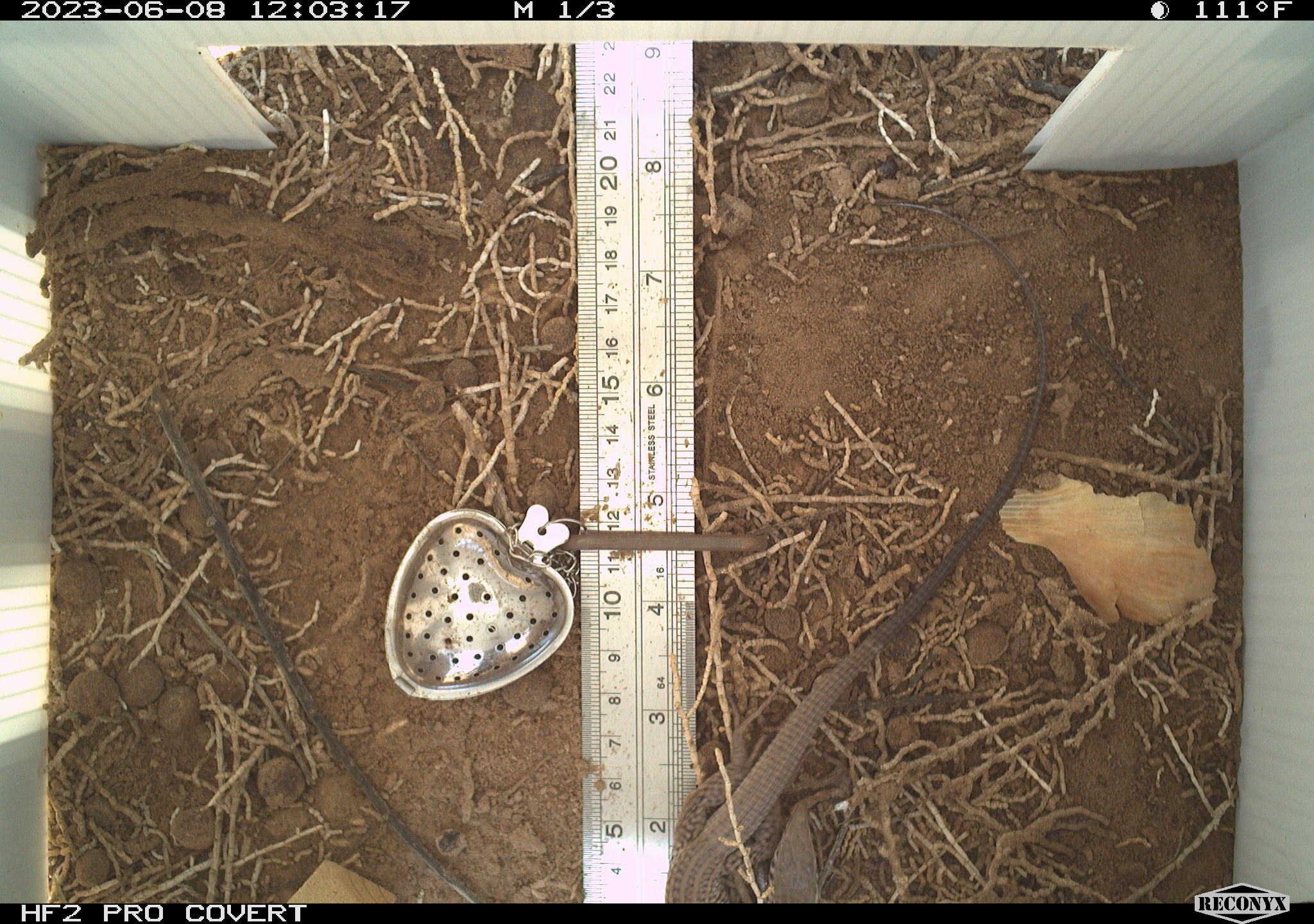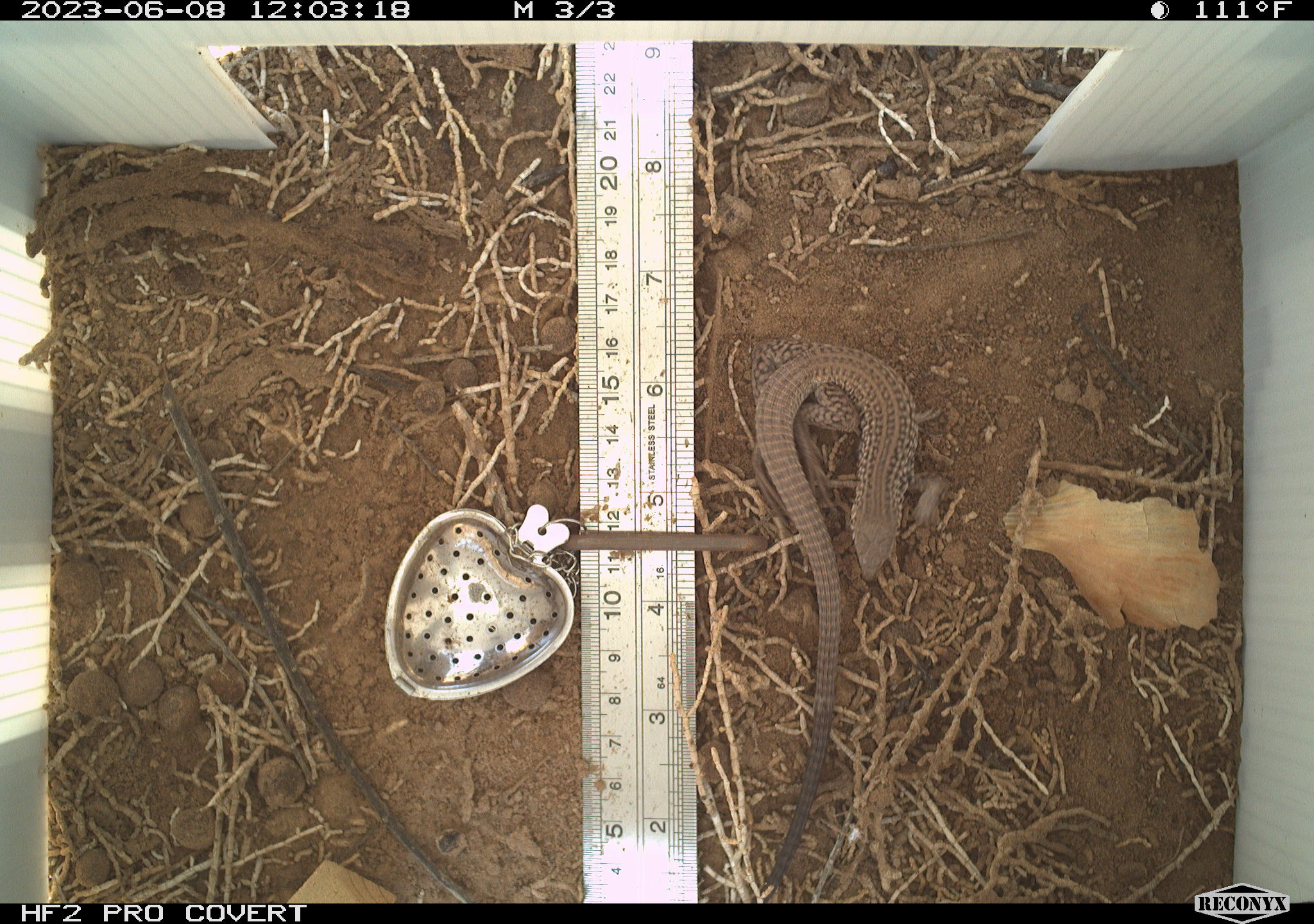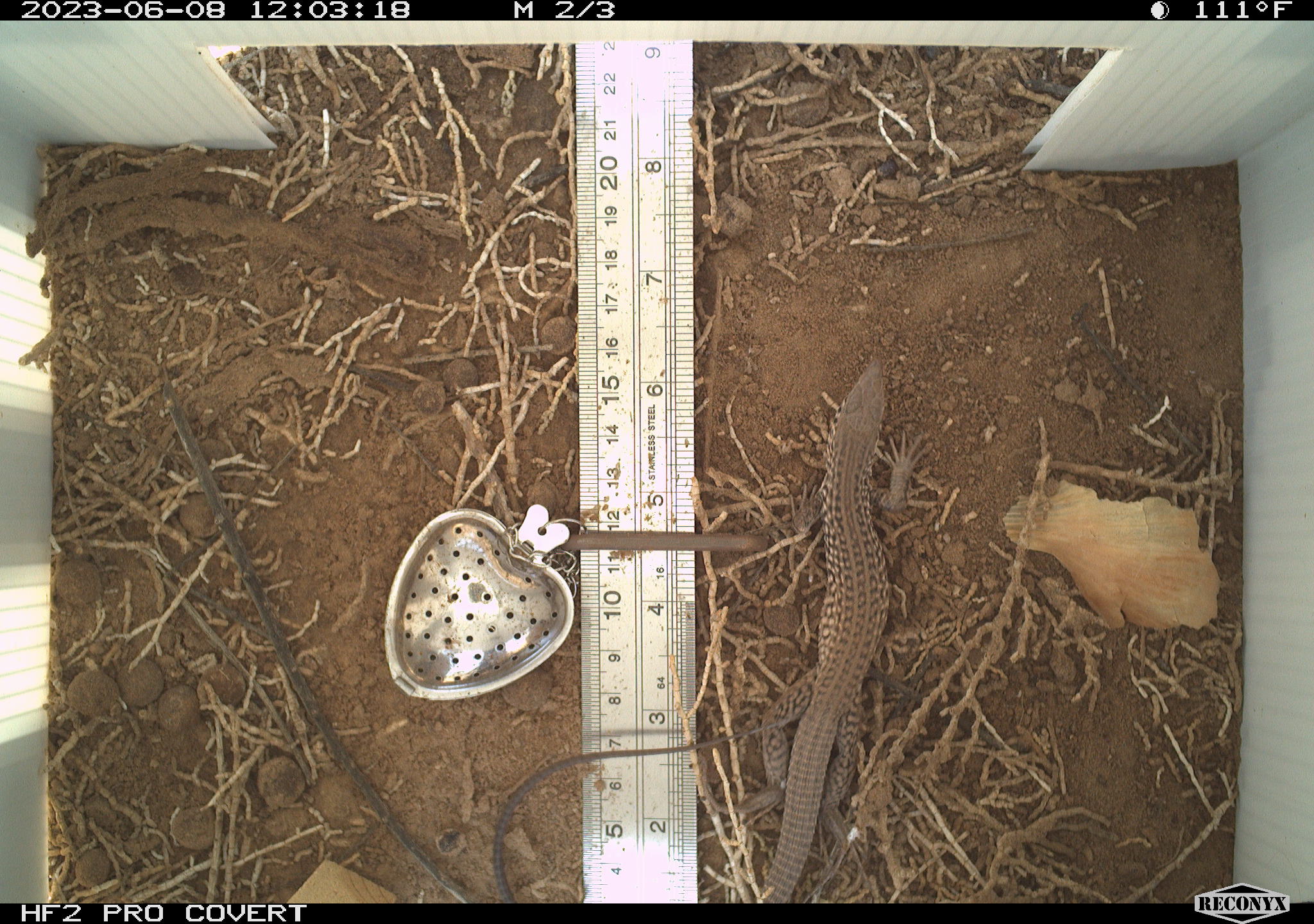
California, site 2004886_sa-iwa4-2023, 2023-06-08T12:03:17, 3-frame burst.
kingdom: Animalia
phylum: Chordata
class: Reptilia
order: Squamata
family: Teiidae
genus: Aspidoscelis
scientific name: Aspidoscelis tigris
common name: western whiptail